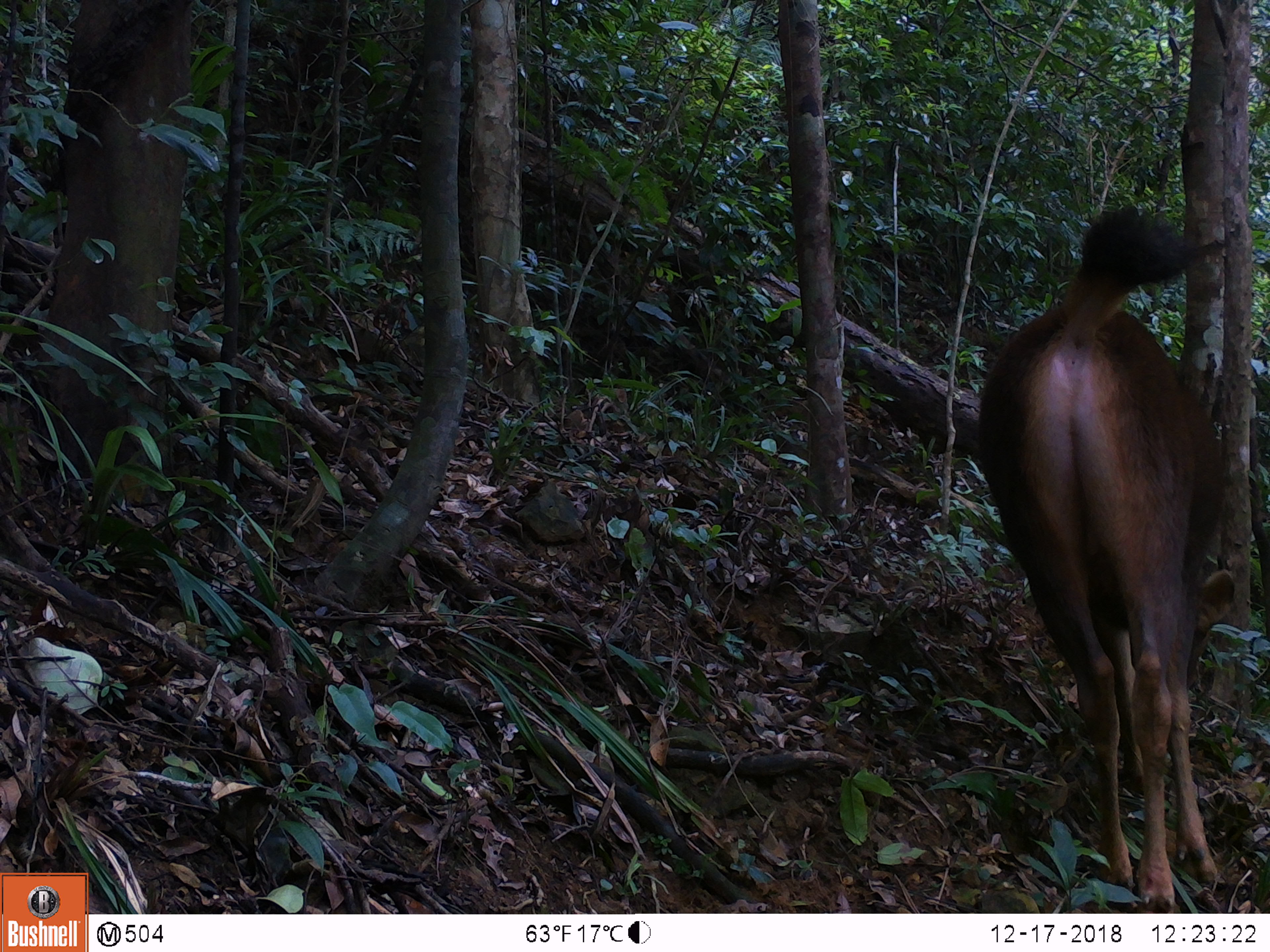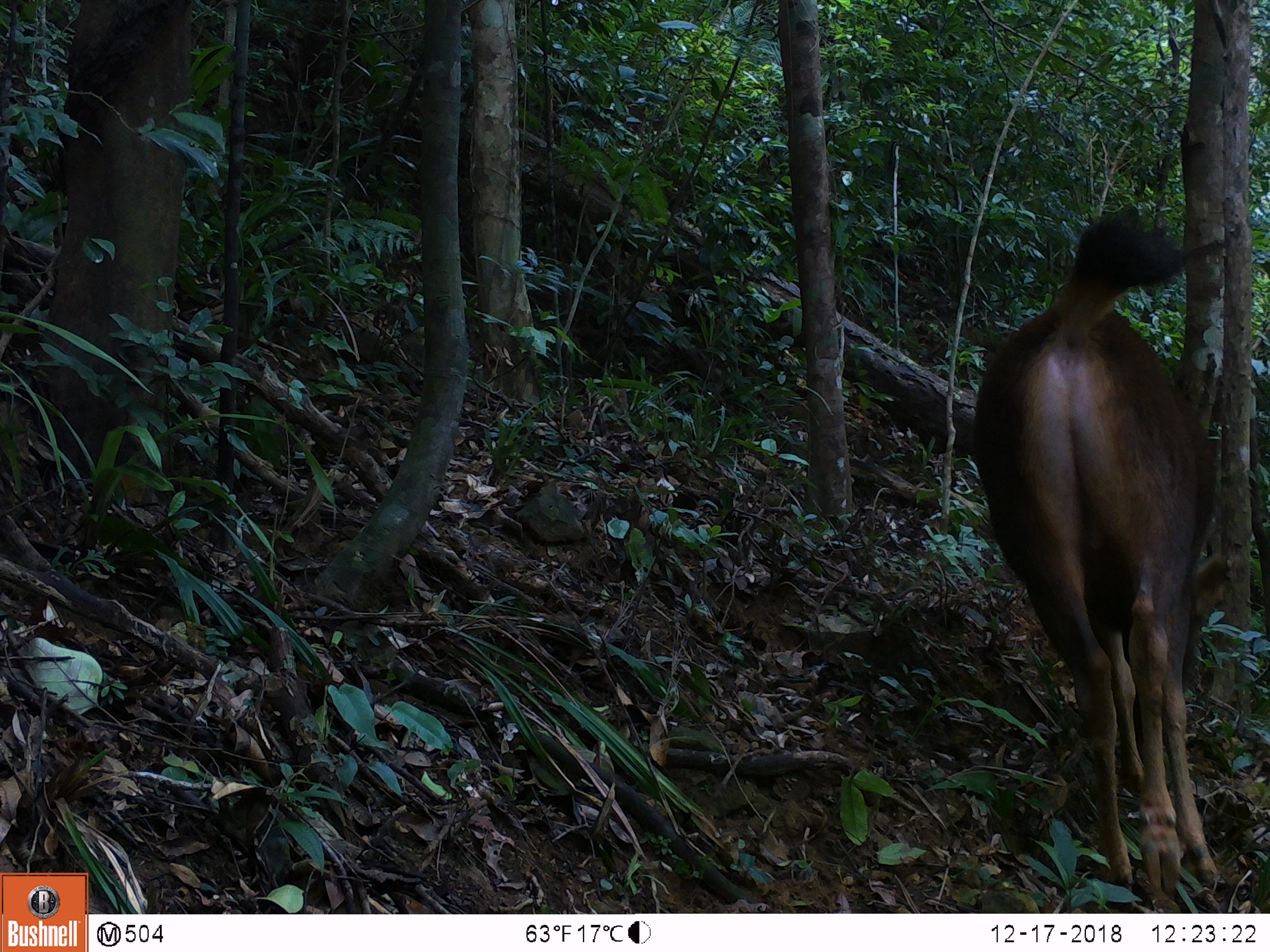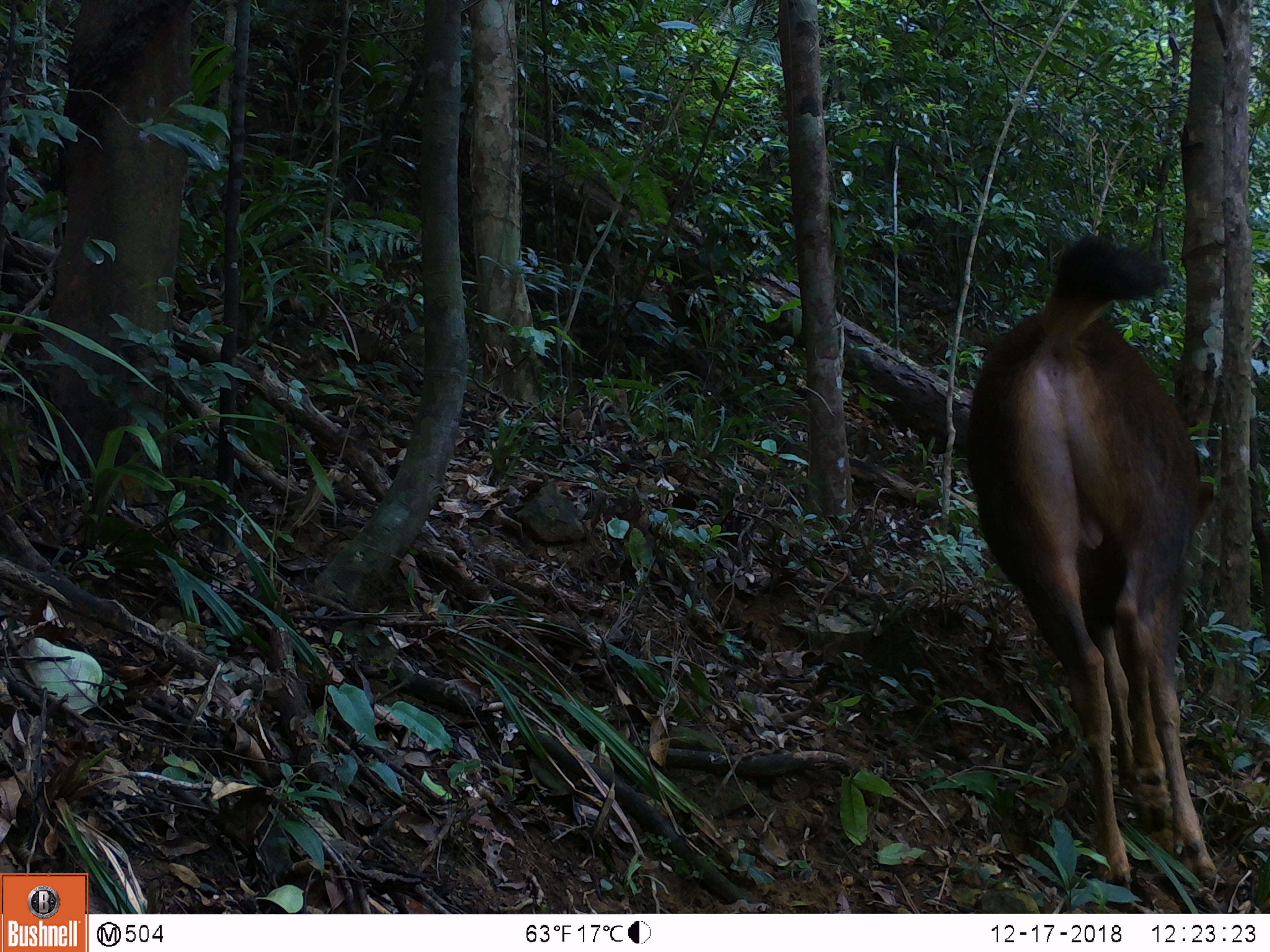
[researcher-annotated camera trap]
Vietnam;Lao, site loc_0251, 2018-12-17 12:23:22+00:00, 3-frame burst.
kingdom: Animalia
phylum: Chordata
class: Mammalia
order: Artiodactyla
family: Cervidae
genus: Rusa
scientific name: Rusa unicolor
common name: sambar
Sambar (Rusa unicolor). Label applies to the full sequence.